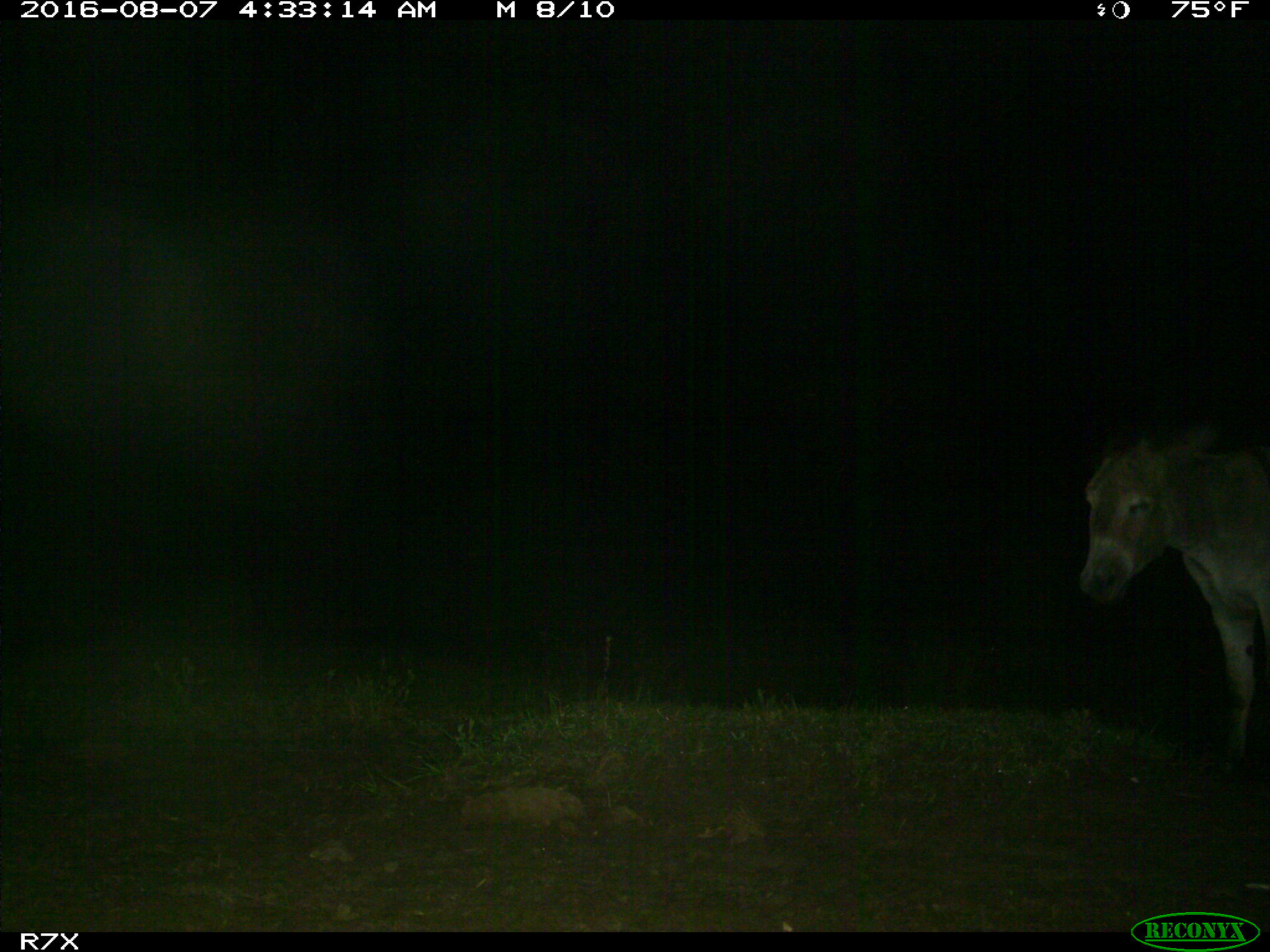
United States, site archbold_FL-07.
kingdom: Animalia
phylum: Chordata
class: Mammalia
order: Perissodactyla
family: Equidae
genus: Equus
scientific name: Equus africanus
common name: african wild ass